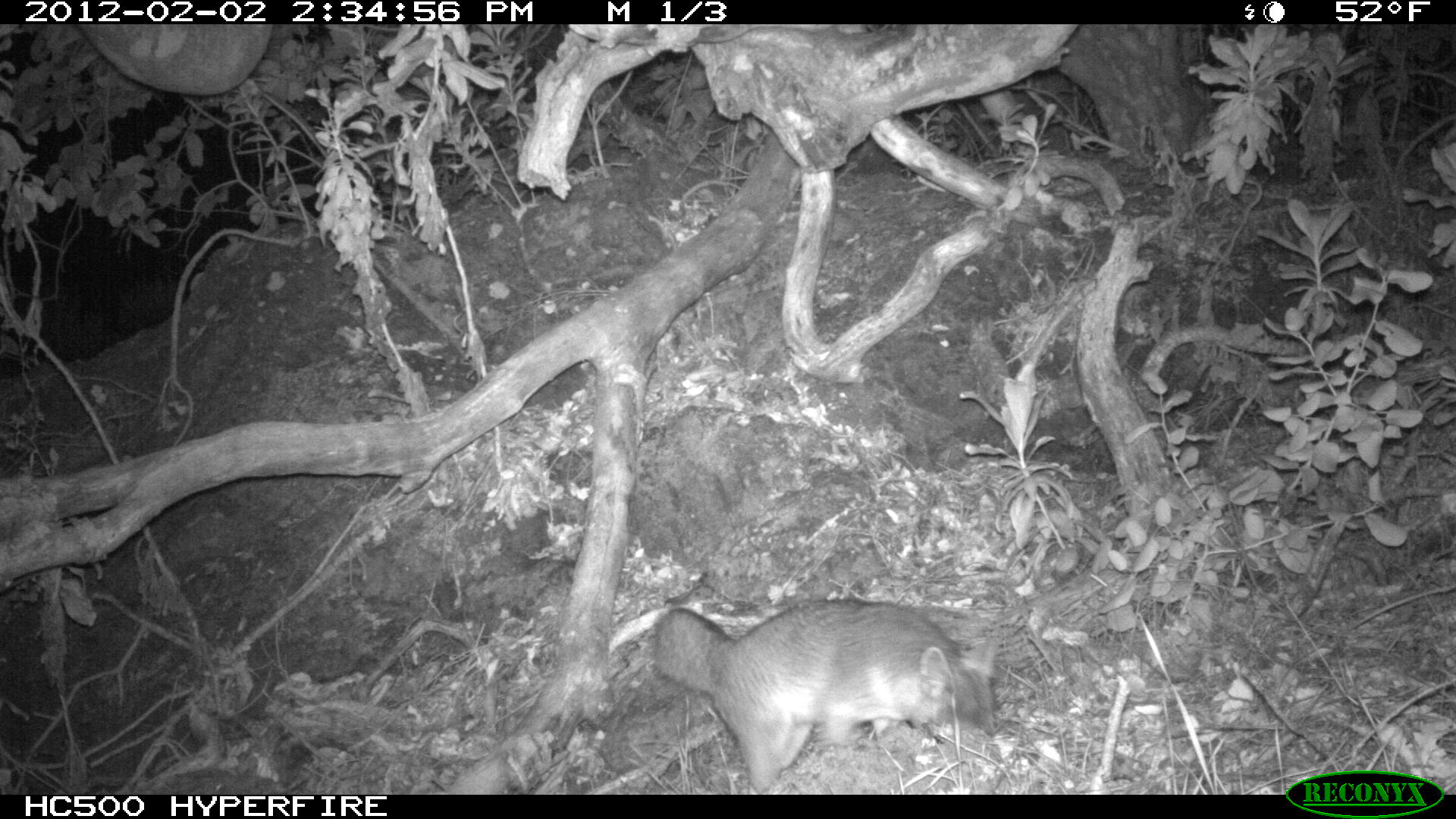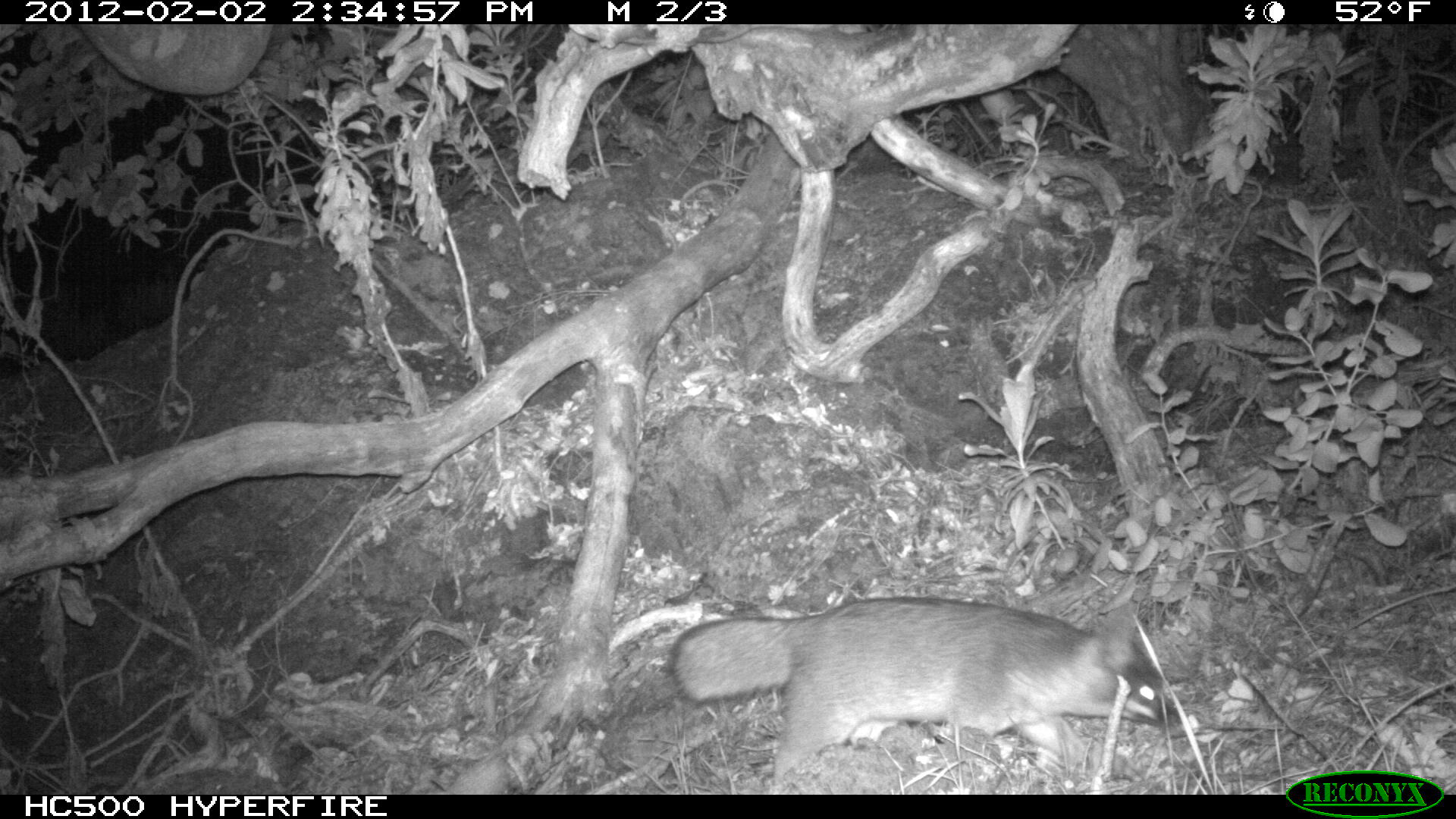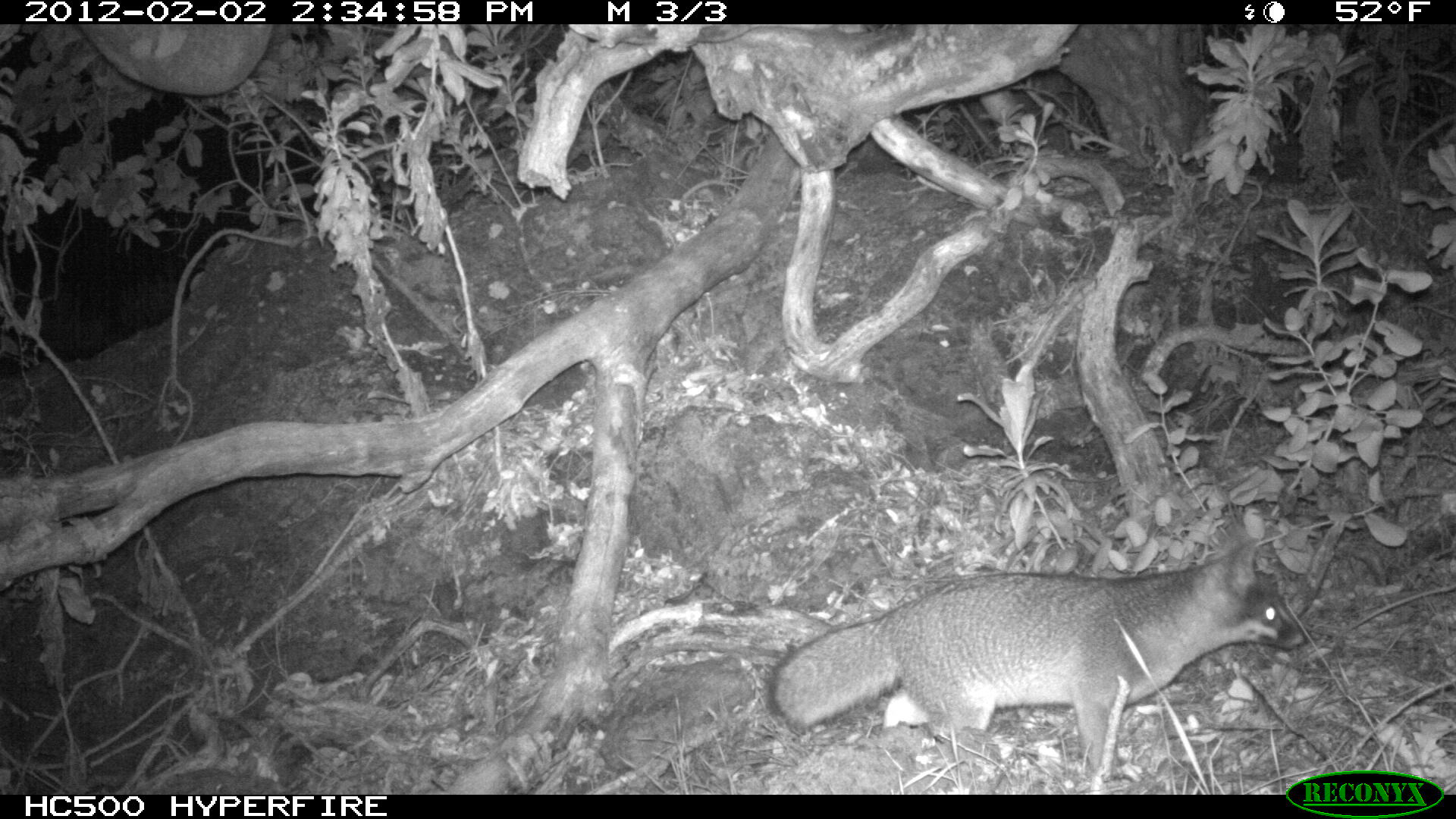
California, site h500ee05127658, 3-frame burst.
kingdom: Animalia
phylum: Chordata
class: Mammalia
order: Carnivora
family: Canidae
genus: Urocyon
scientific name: Urocyon littoralis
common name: island fox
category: fox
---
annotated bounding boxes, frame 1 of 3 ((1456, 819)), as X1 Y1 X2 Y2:
fox: 652 595 1002 794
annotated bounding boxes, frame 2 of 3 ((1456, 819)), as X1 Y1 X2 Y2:
fox: 669 597 1185 797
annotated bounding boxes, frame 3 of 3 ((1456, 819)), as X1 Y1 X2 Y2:
fox: 768 525 1307 788